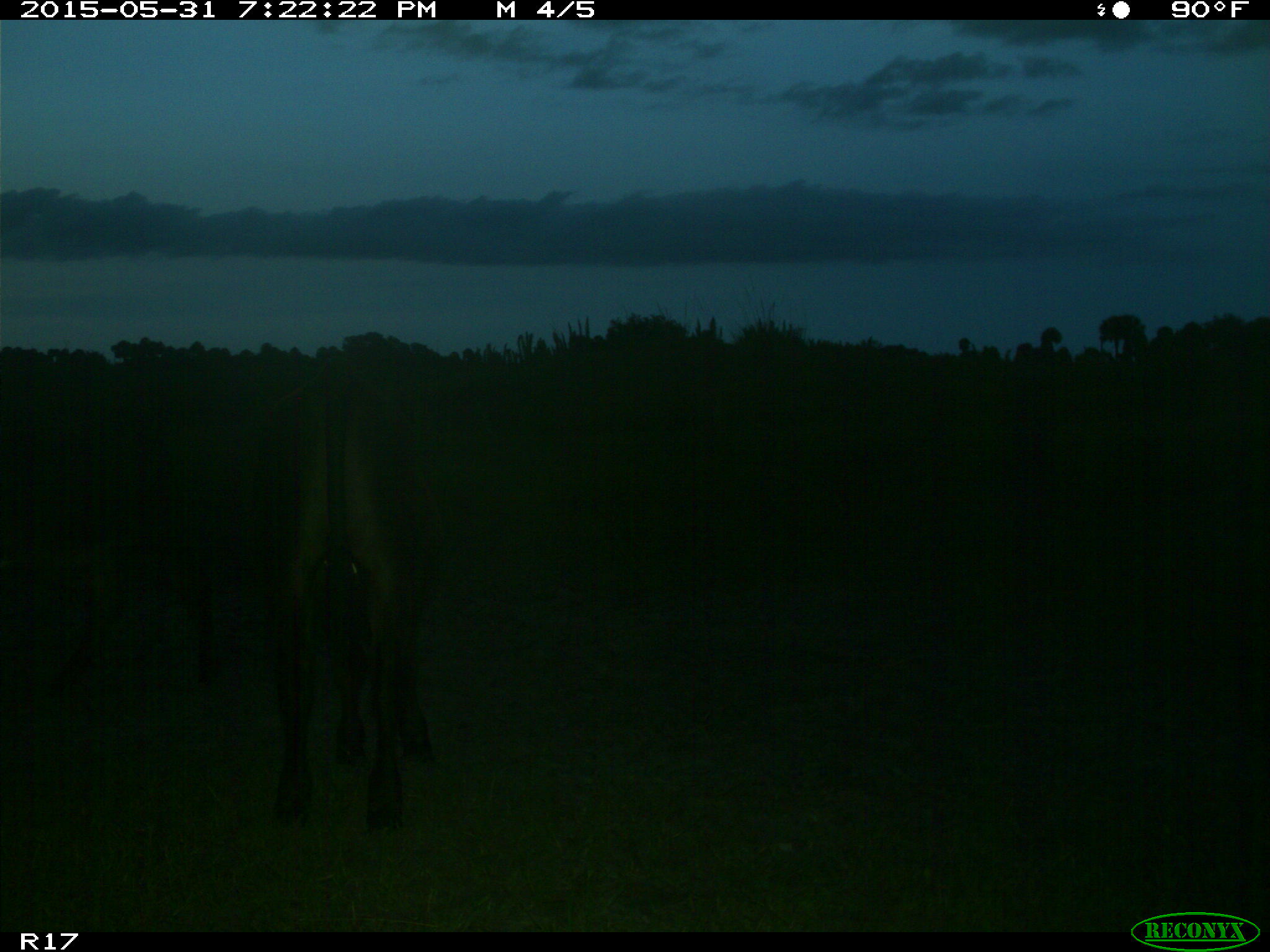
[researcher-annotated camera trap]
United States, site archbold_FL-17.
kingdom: Animalia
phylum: Chordata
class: Mammalia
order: Artiodactyla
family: Bovidae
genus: Bos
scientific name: Bos taurus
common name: domestic cow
Bos taurus (domestic cow).